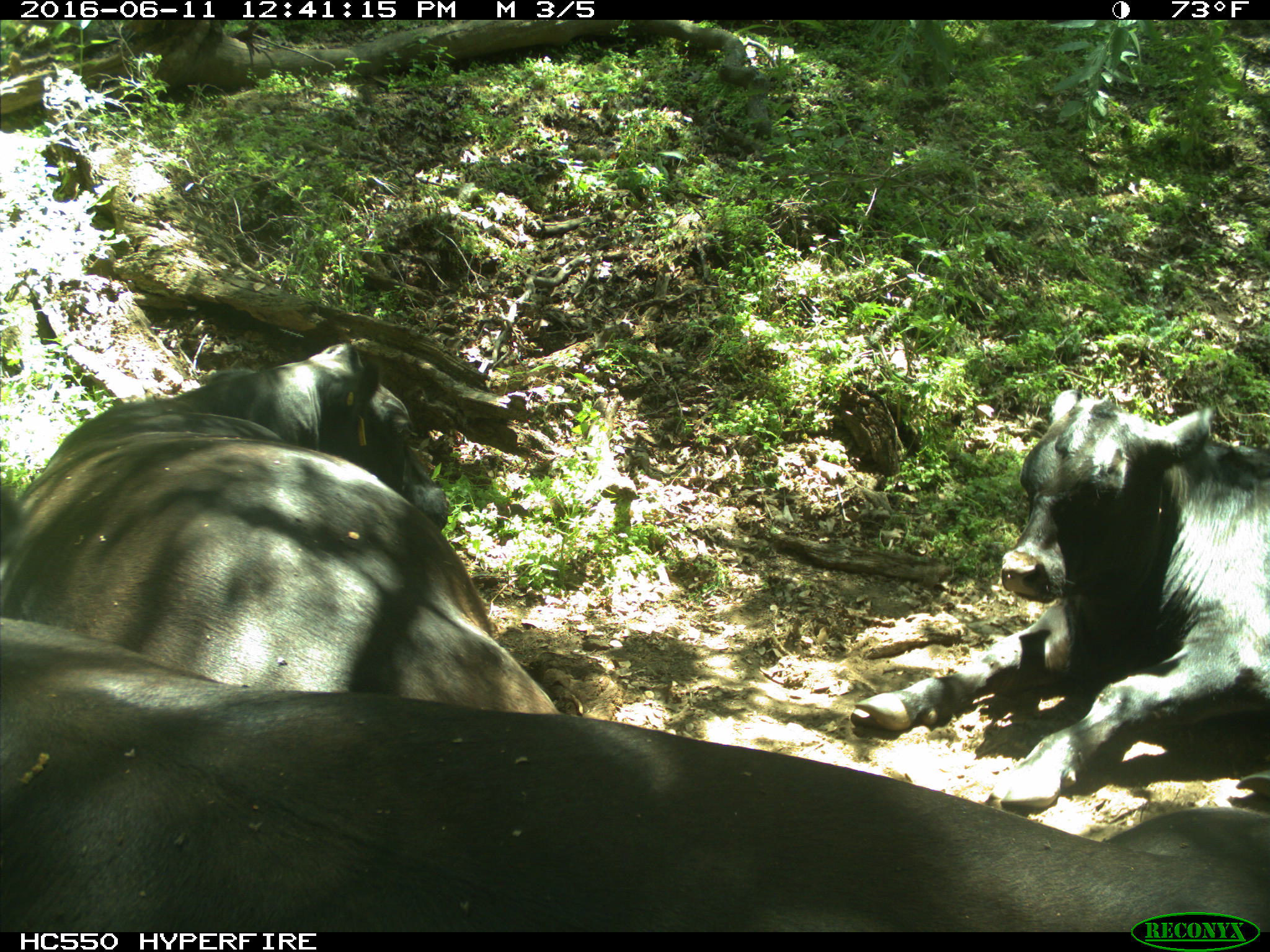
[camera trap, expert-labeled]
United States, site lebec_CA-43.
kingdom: Animalia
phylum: Chordata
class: Mammalia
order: Artiodactyla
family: Bovidae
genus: Bos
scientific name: Bos taurus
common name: domestic cow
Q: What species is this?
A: Bos taurus (domestic cow).